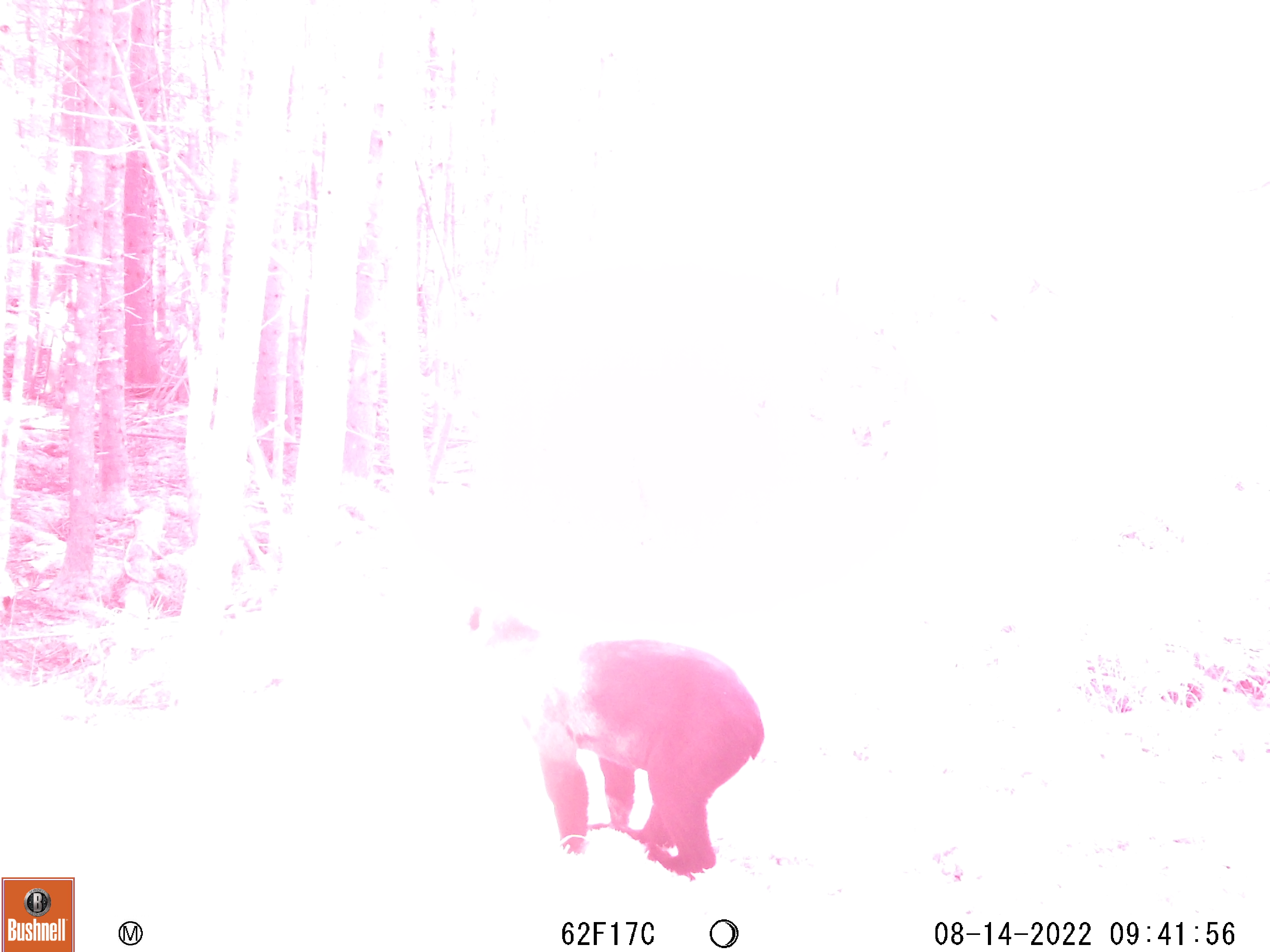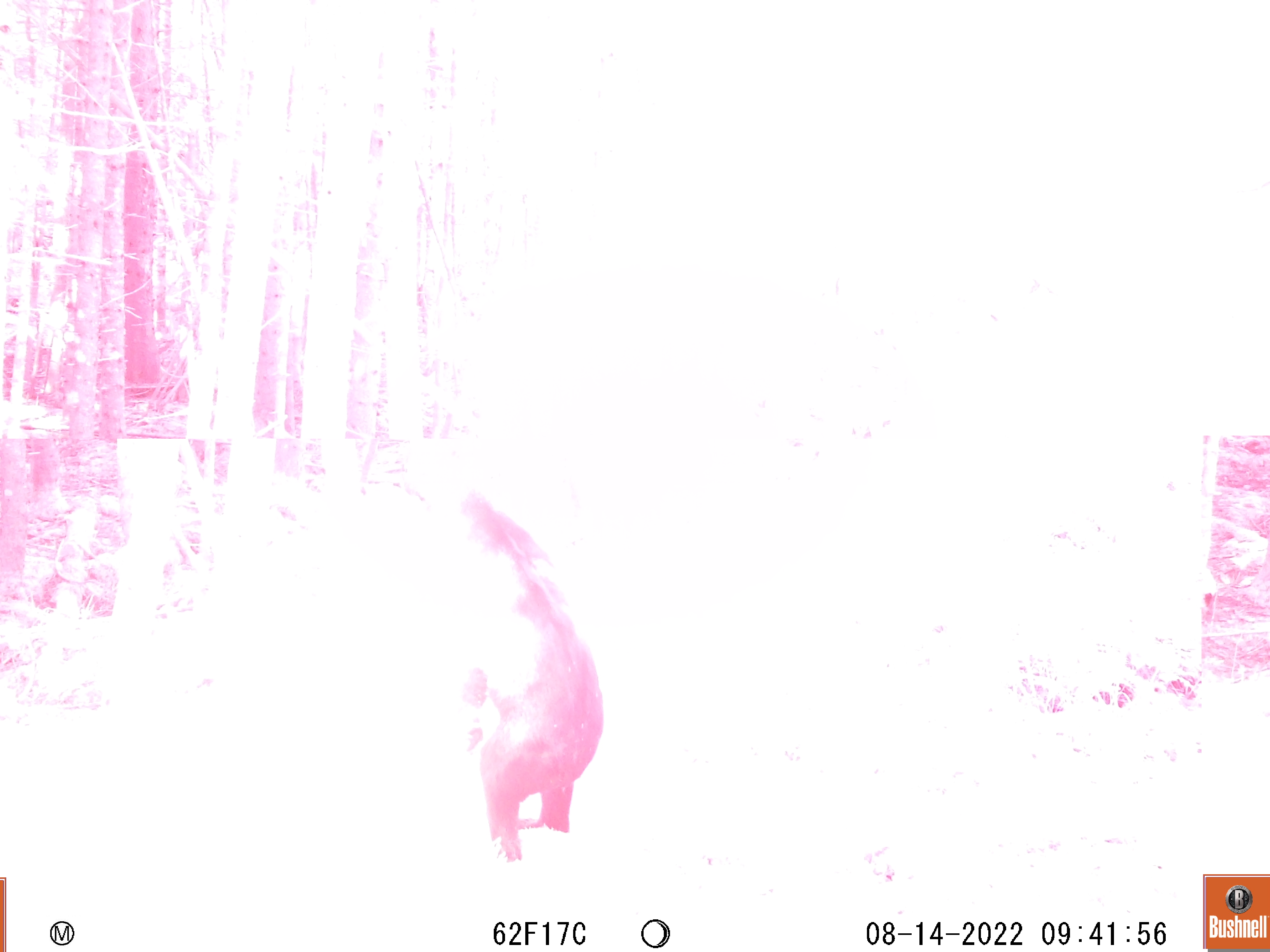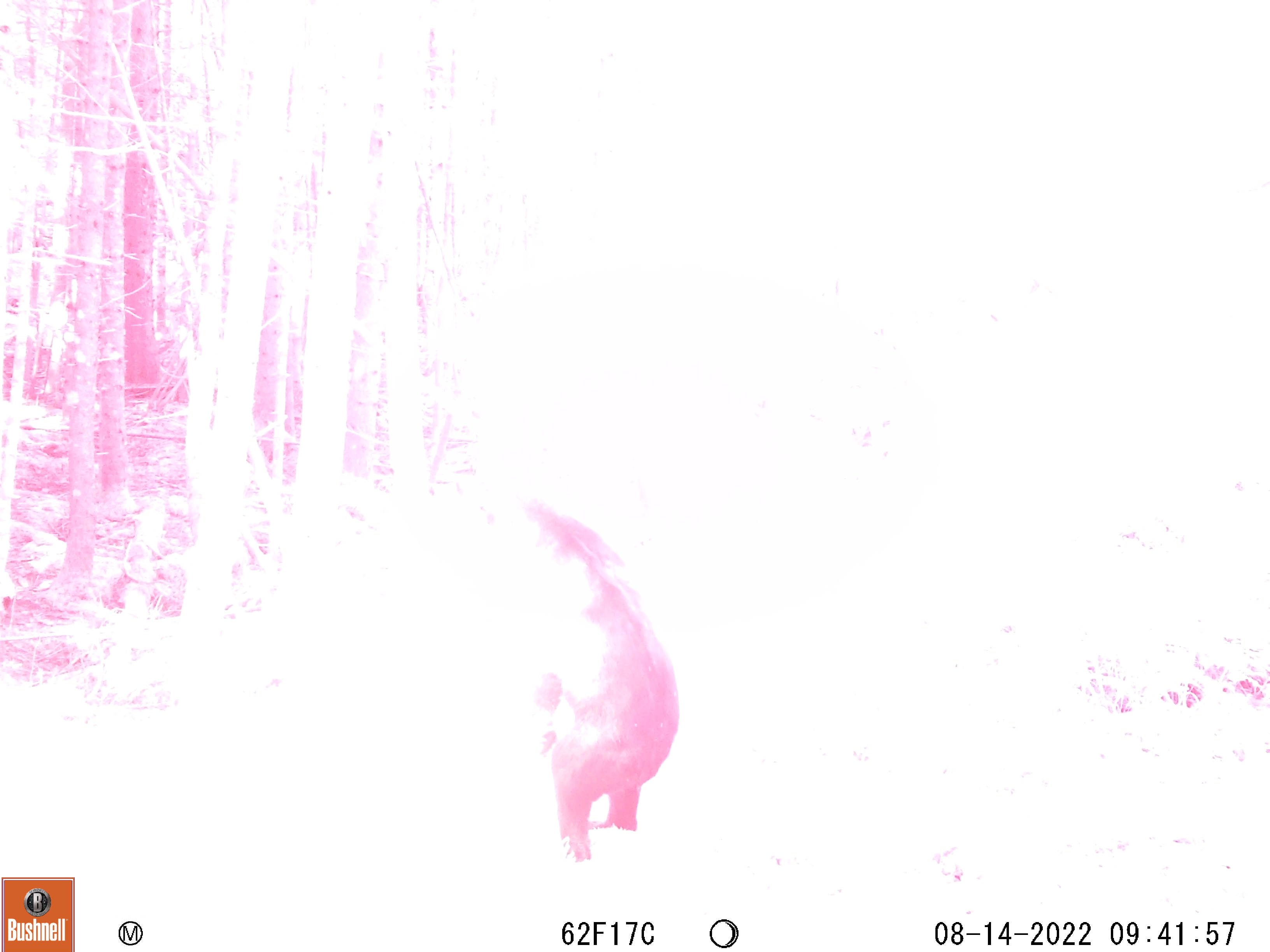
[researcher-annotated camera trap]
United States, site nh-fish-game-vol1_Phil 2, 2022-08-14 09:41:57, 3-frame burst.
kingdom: Animalia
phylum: Chordata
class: Mammalia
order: Carnivora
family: Ursidae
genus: Ursus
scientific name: Ursus americanus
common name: black bear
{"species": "black bear (Ursus americanus)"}